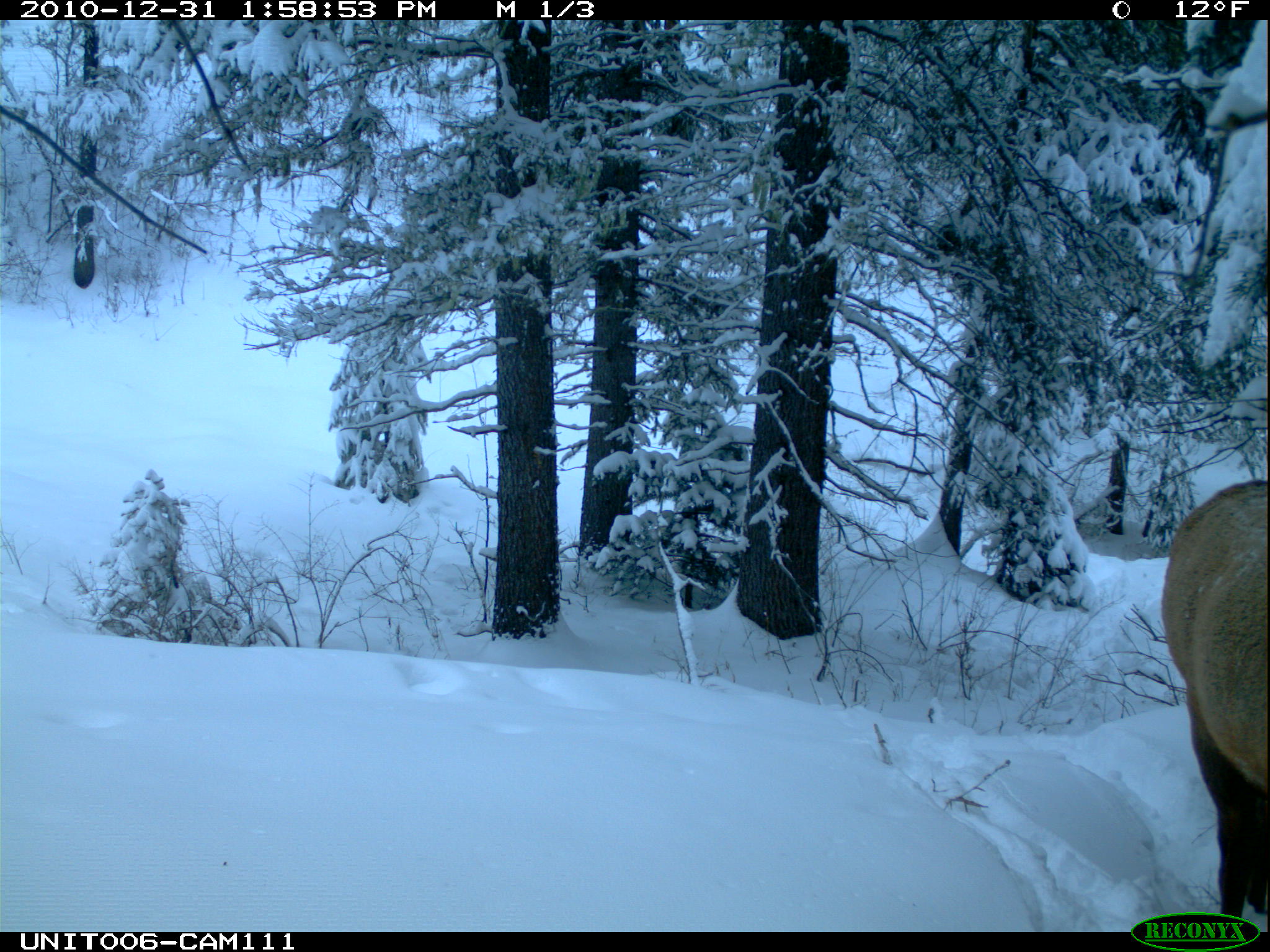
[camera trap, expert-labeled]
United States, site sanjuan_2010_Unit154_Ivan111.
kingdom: Animalia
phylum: Chordata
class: Mammalia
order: Artiodactyla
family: Cervidae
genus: Cervus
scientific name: Cervus elaphus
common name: red deer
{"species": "Cervus elaphus (red deer)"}